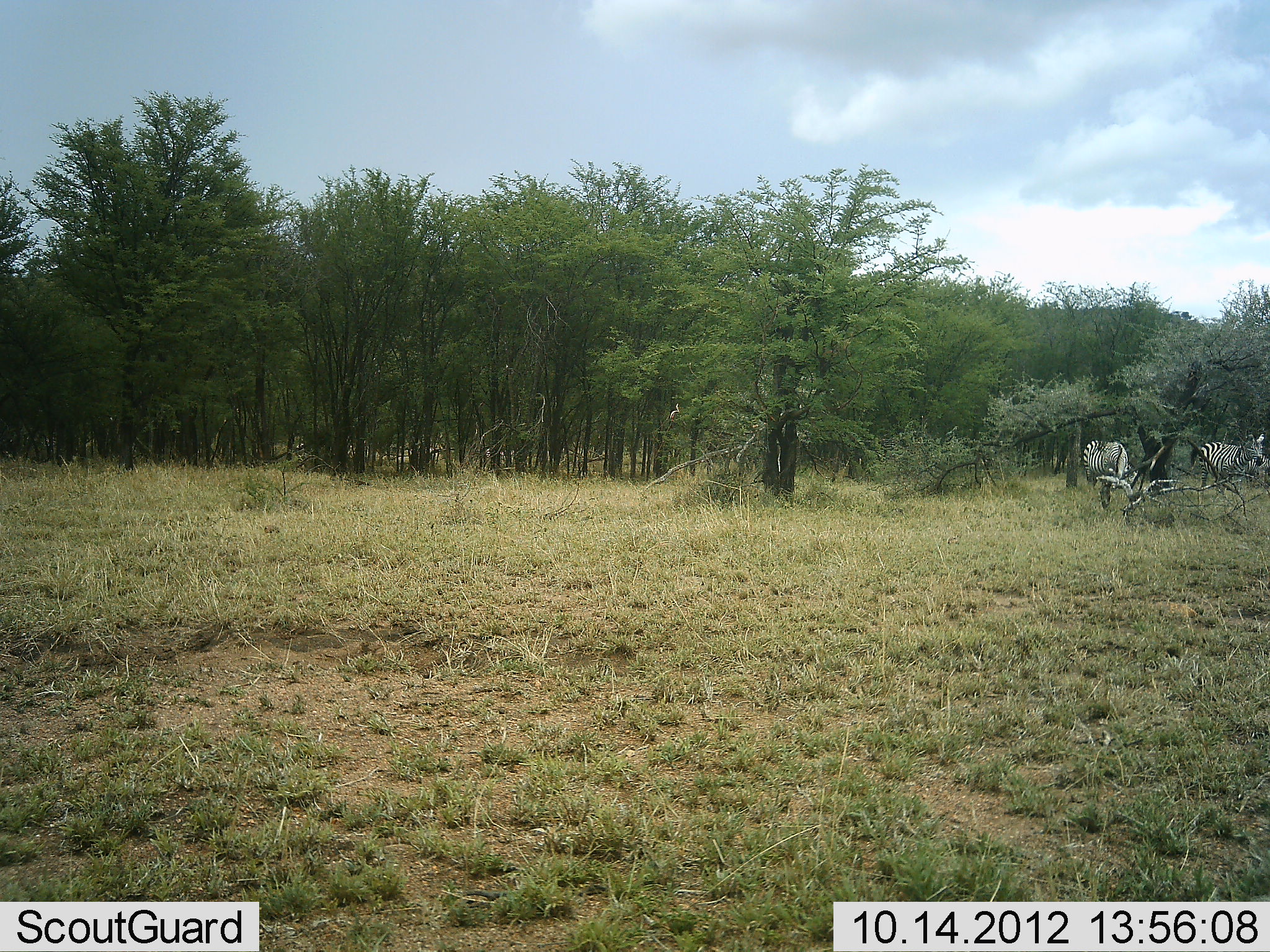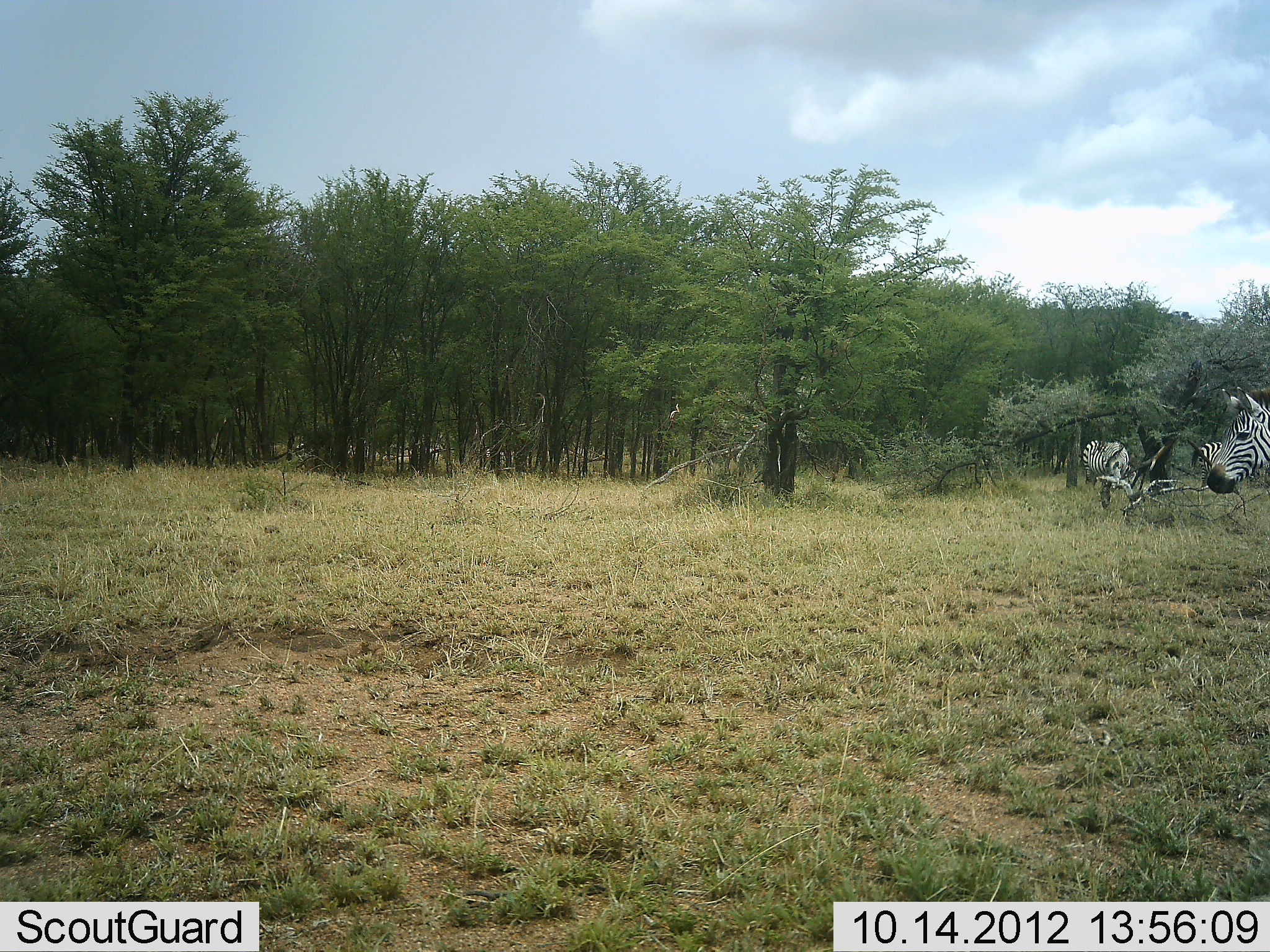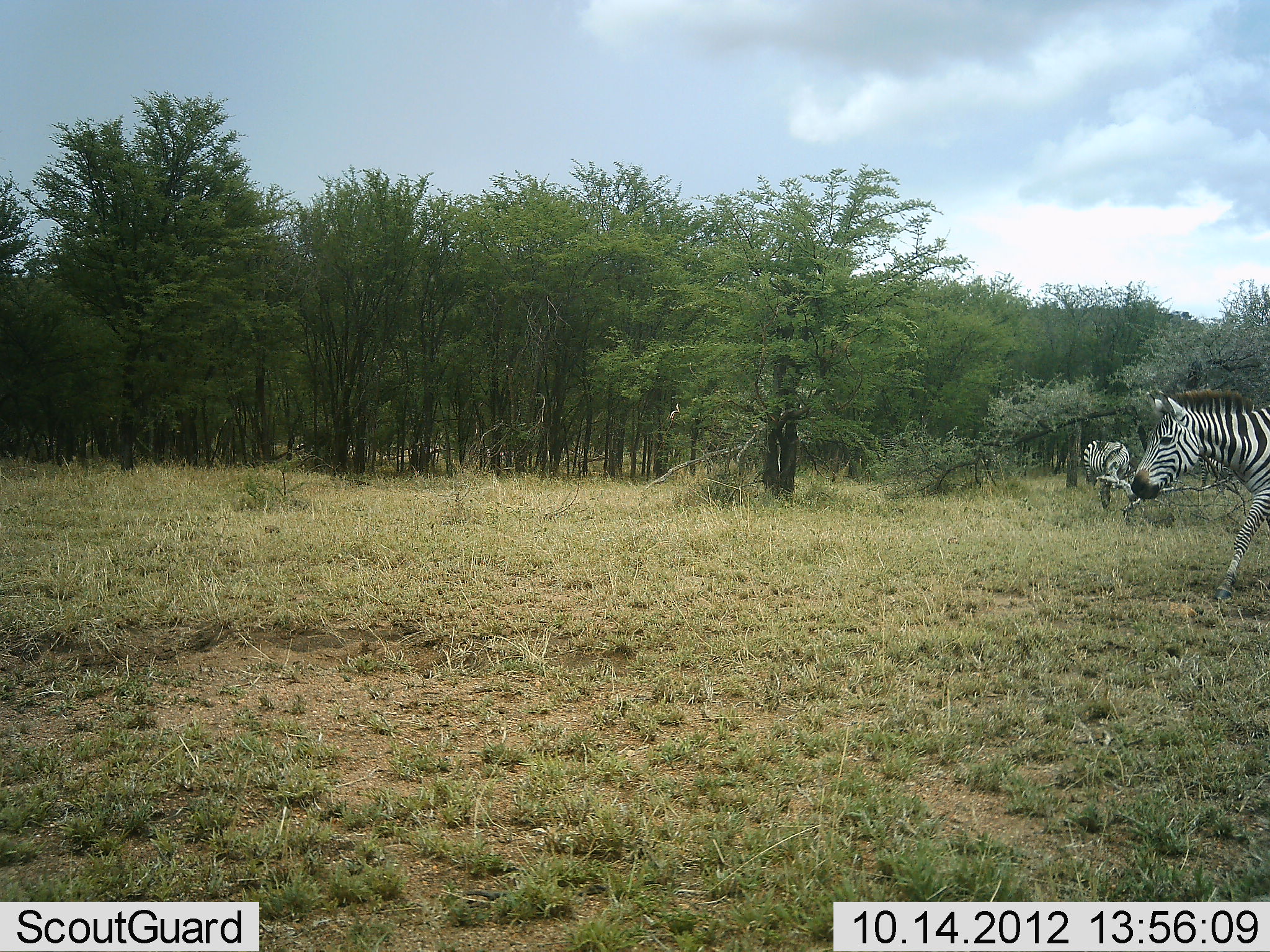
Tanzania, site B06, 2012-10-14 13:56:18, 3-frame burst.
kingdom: Animalia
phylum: Chordata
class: Mammalia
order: Perissodactyla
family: Equidae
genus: Equus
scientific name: Equus quagga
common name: plains zebra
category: zebra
Zebra (plains zebra) (Equus quagga), count 3. Behavior (volunteer vote fractions): standing 80%, resting 0%, moving 70%, interacting 0%. Young present (vote fraction): 0%. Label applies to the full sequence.